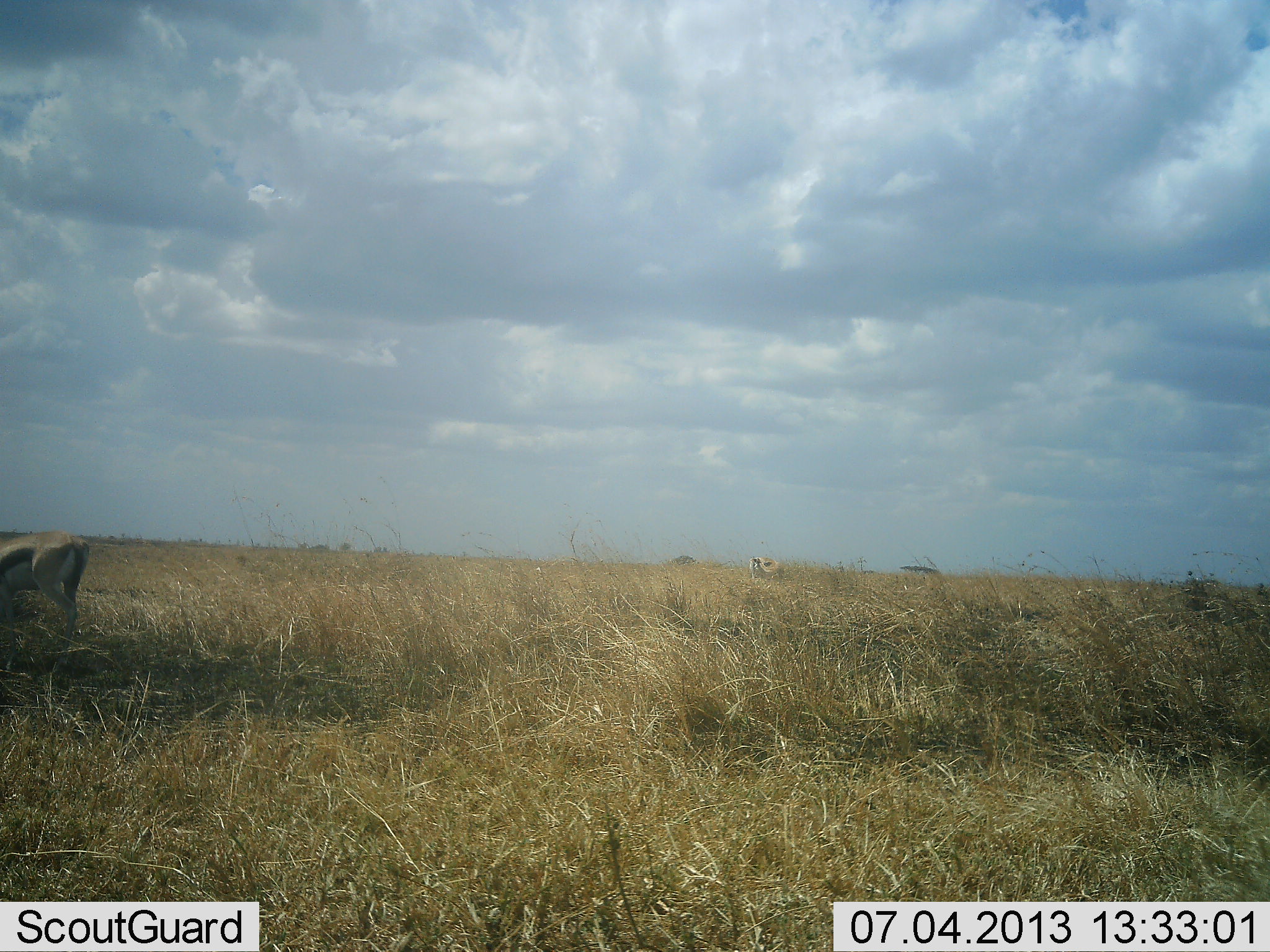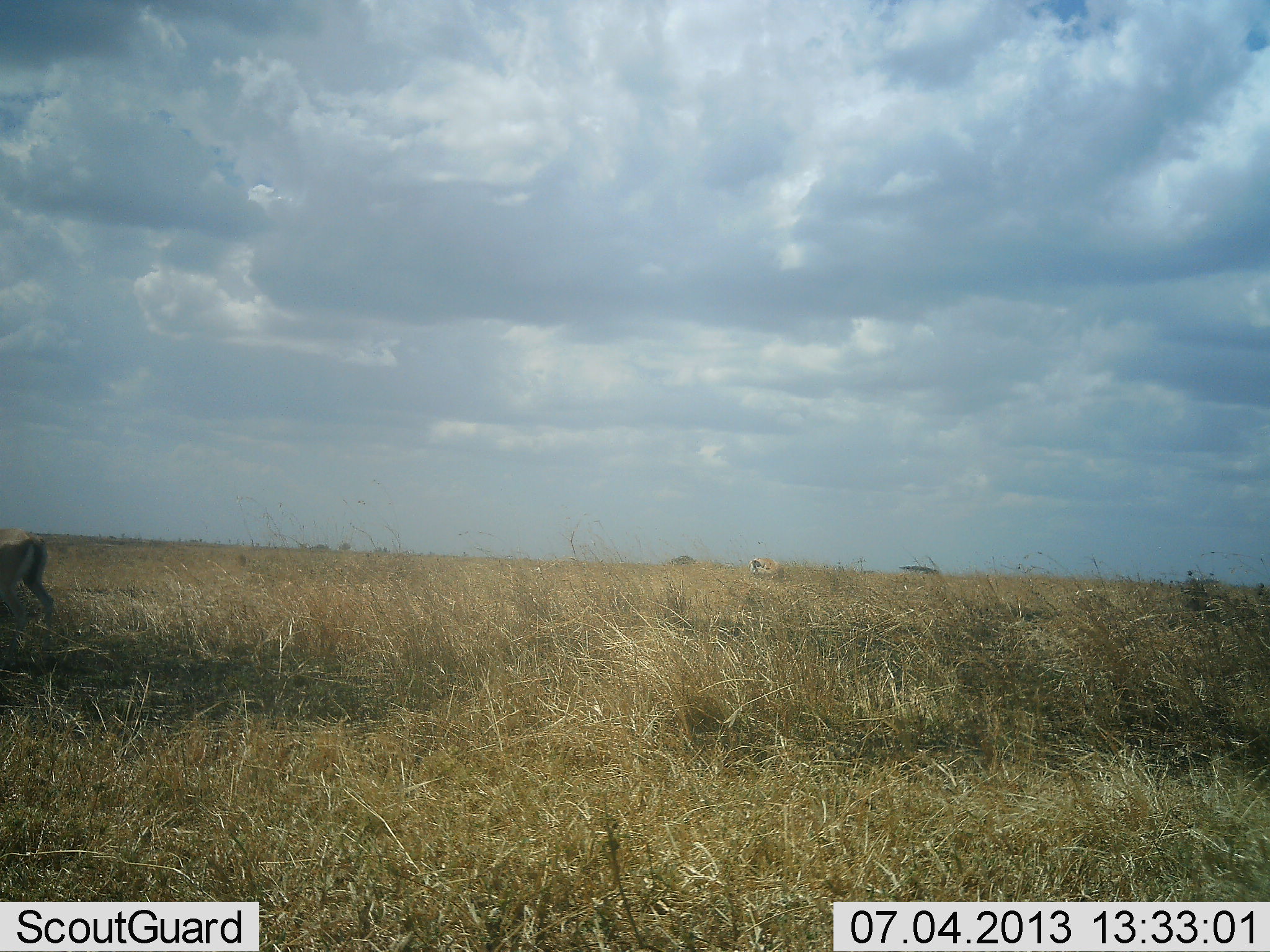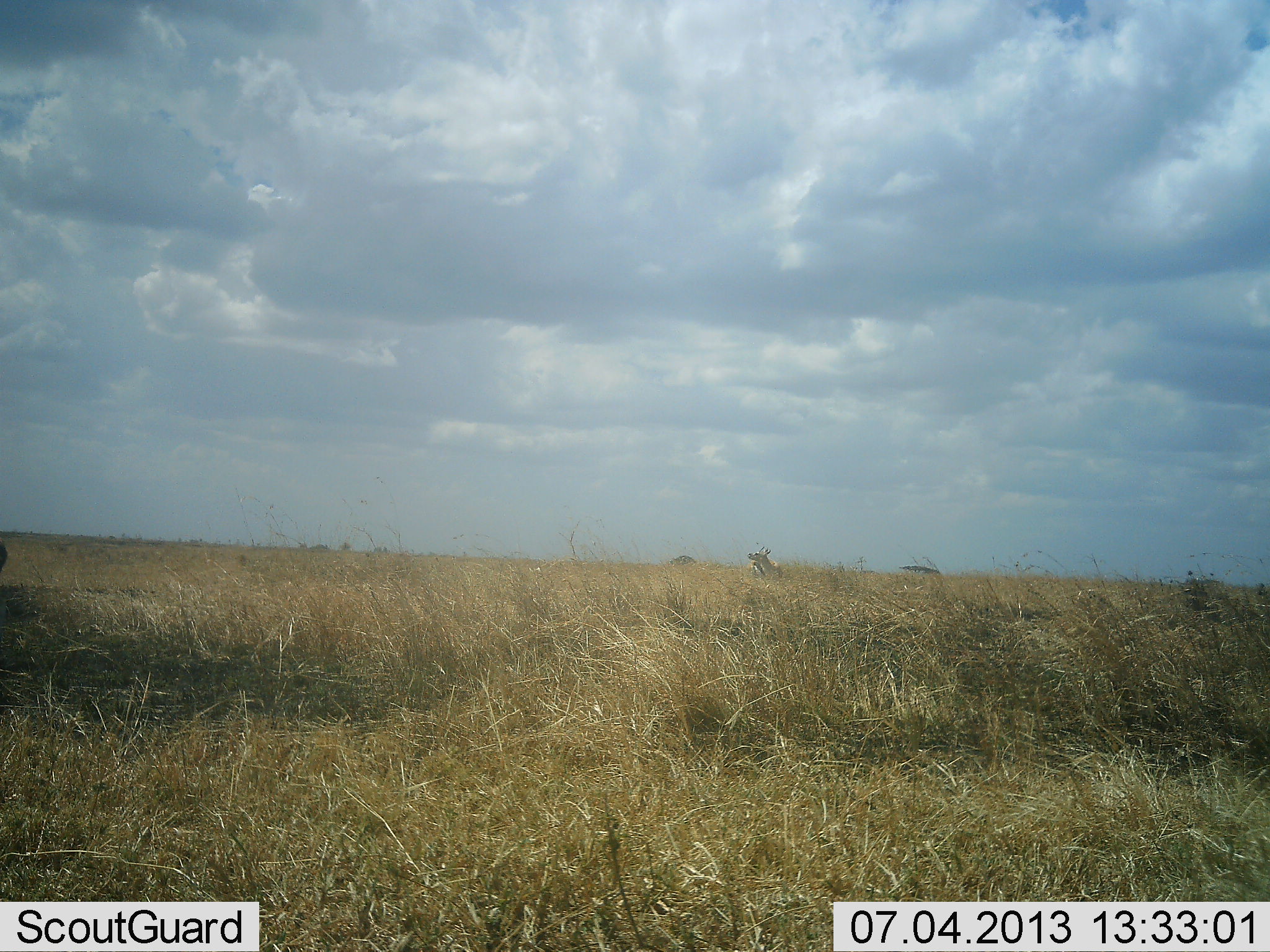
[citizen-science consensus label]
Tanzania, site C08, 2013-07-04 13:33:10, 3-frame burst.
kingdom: Animalia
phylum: Chordata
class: Mammalia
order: Artiodactyla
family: Bovidae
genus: Eudorcas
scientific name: Eudorcas thomsonii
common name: thomson's gazelle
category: gazellethomsons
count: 2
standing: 40%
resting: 7%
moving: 80%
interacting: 0%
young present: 0%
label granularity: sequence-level